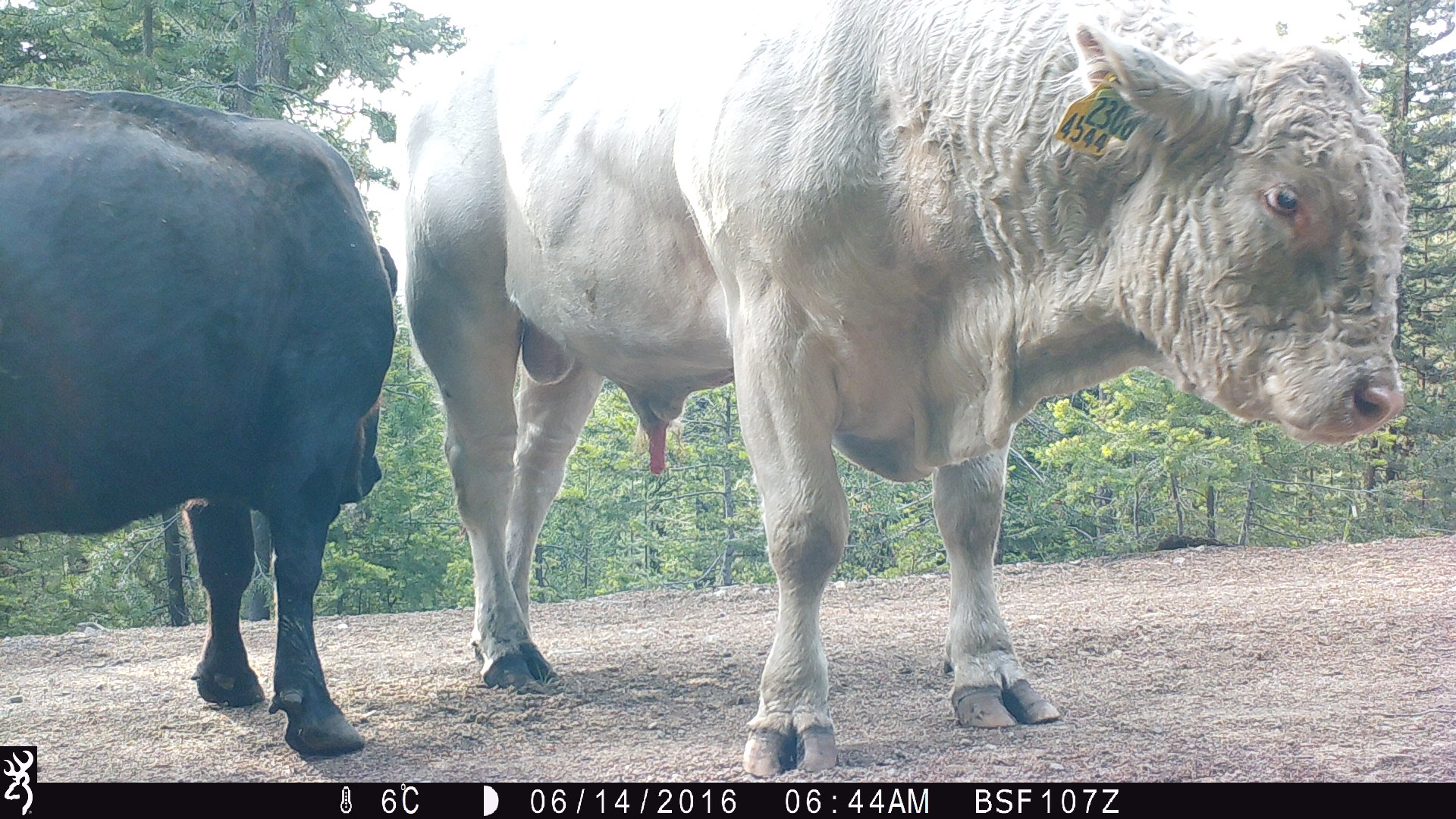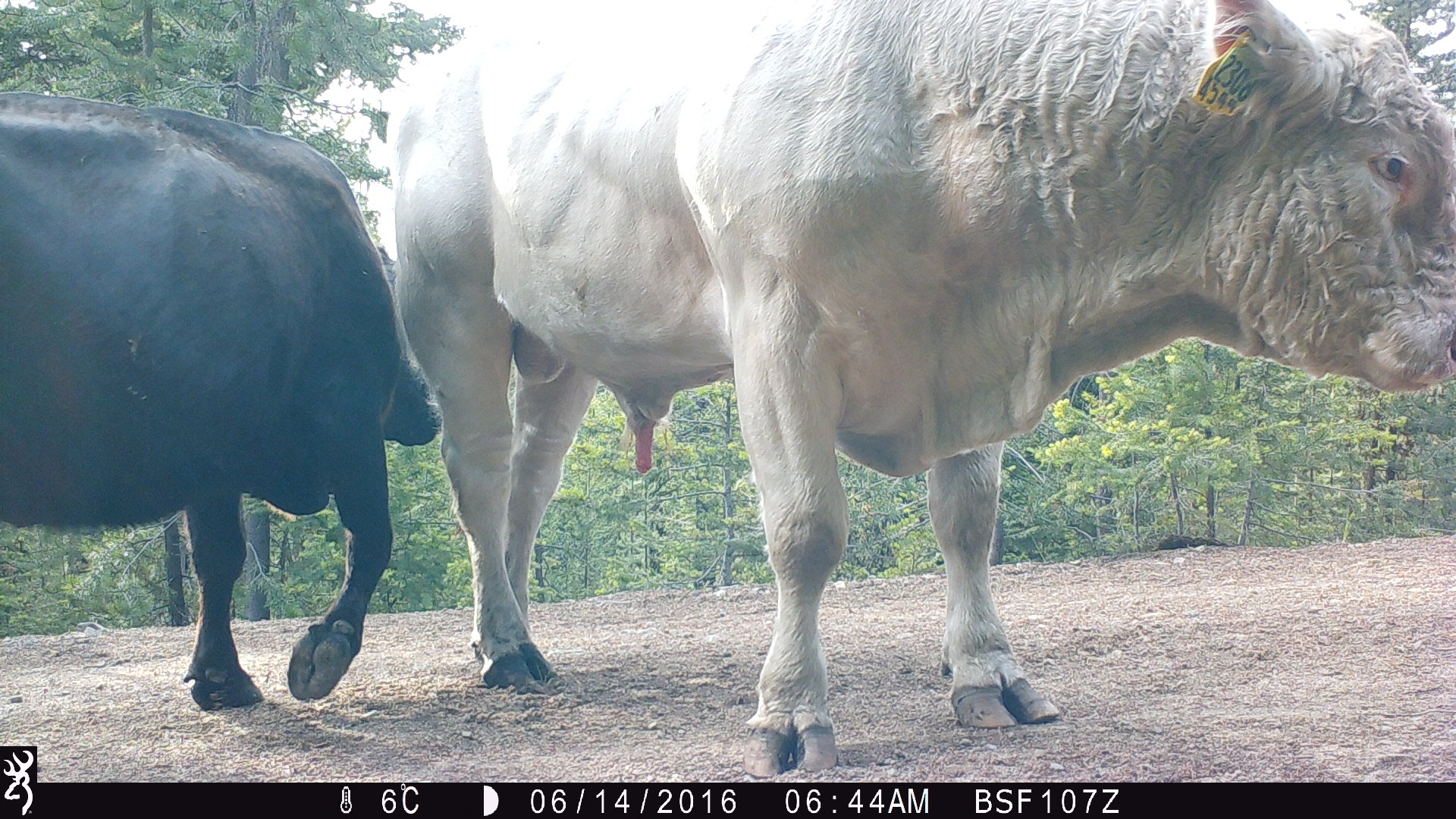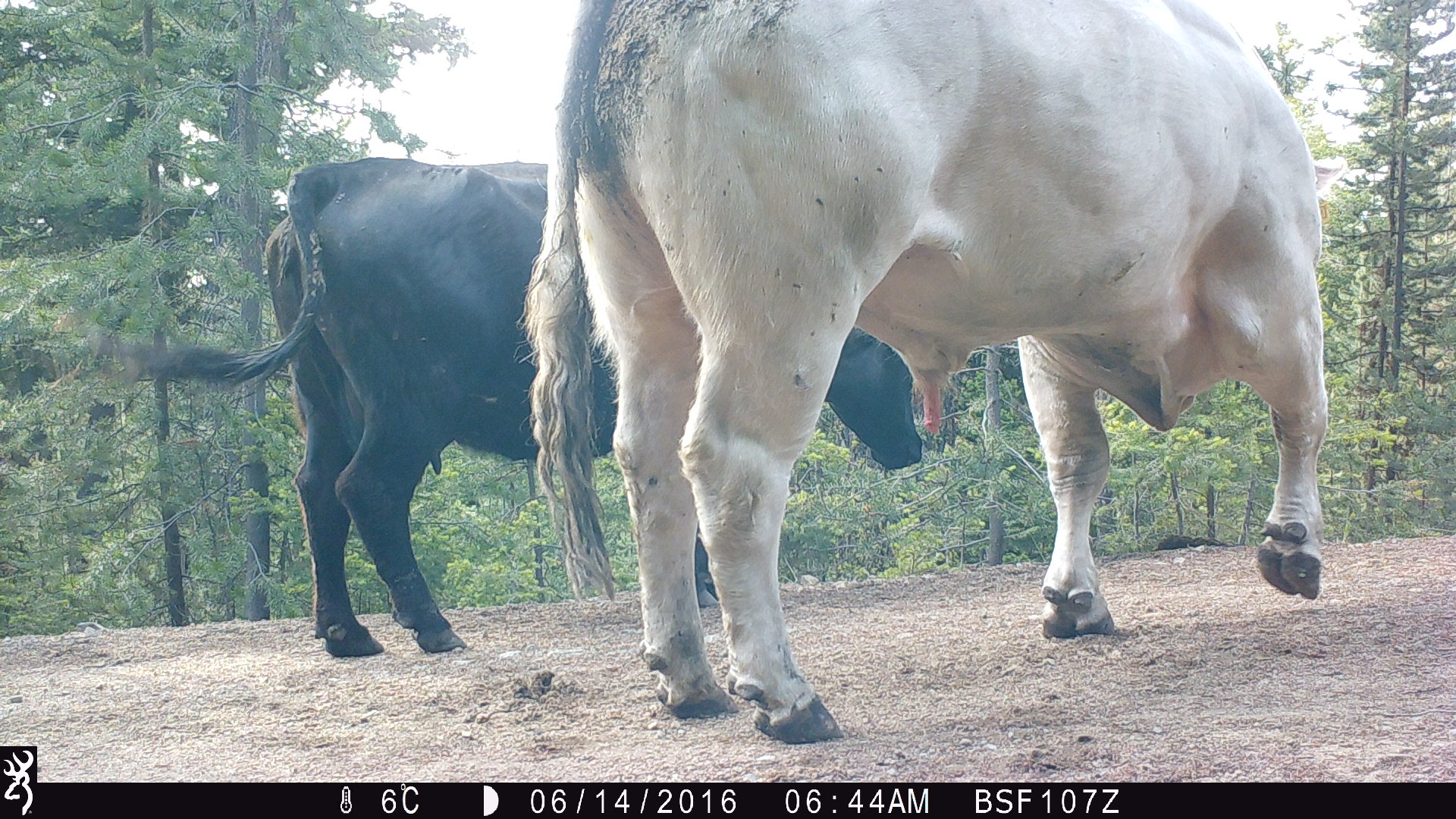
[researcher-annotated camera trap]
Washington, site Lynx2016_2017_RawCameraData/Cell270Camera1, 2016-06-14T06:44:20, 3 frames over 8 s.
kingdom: Animalia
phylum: Chordata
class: Mammalia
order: Artiodactyla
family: Bovidae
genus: Bos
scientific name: Bos taurus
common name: domestic cattle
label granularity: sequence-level